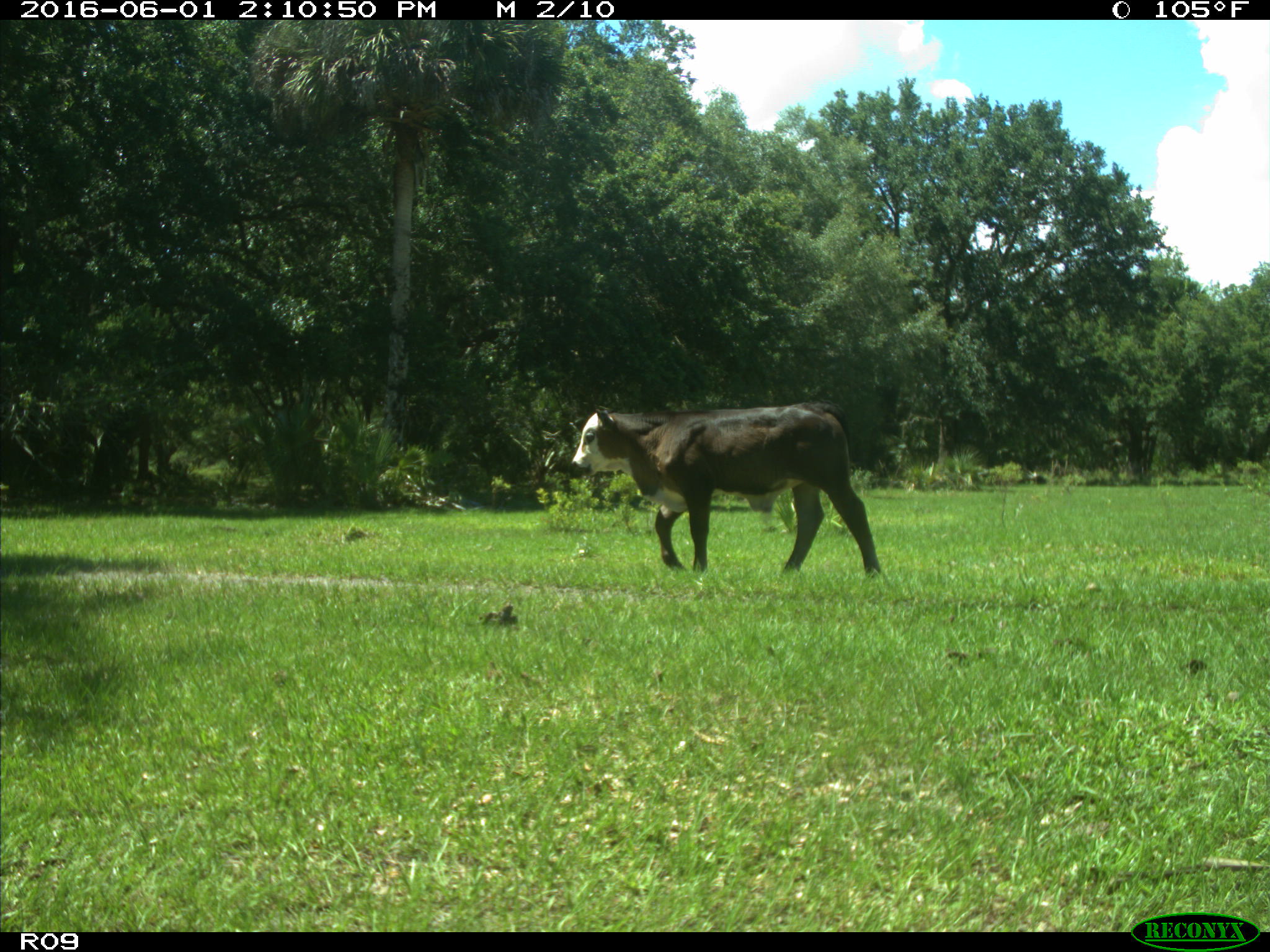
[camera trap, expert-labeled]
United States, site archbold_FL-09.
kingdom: Animalia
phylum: Chordata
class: Mammalia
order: Artiodactyla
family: Bovidae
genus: Bos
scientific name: Bos taurus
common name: domestic cow